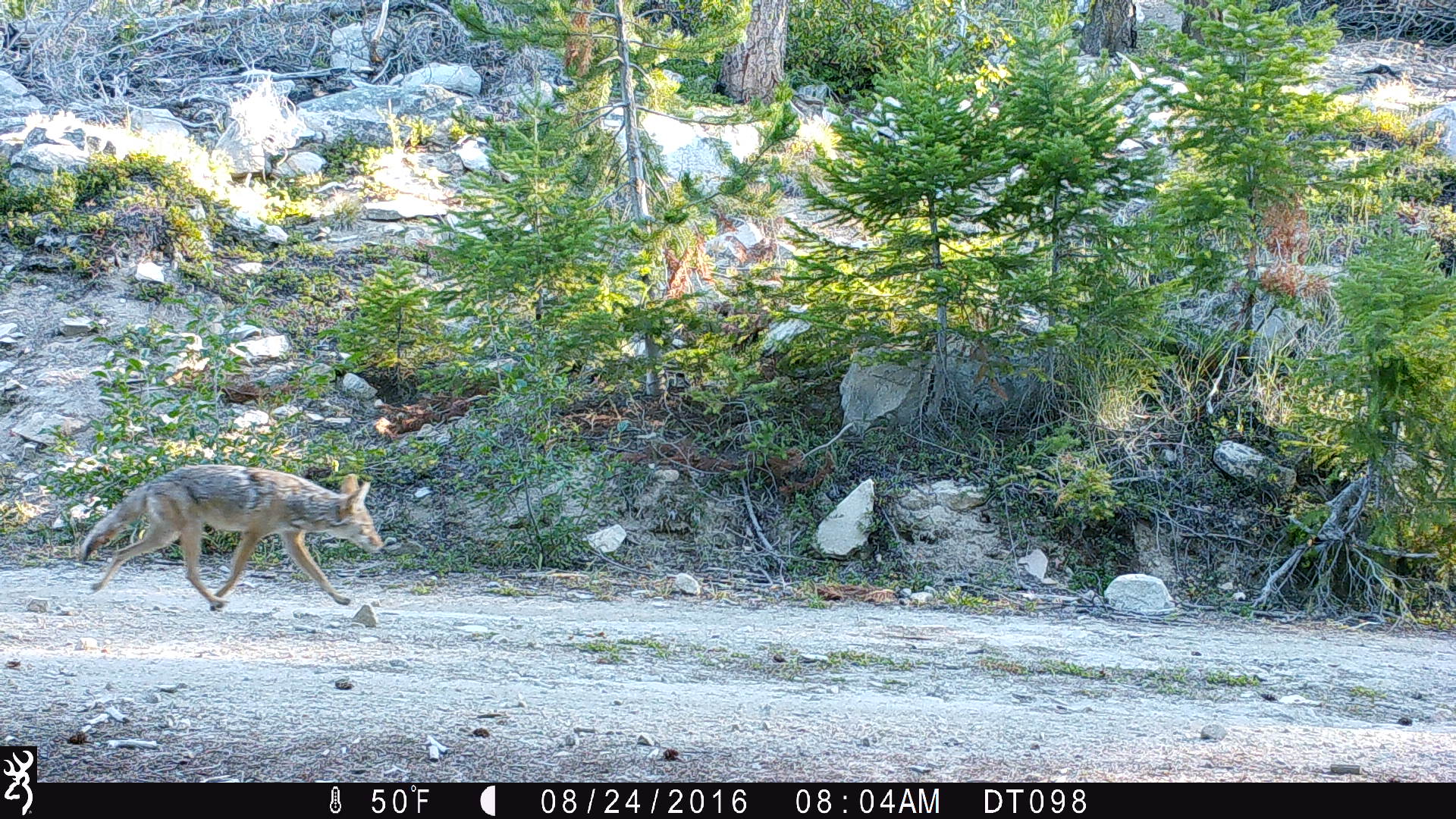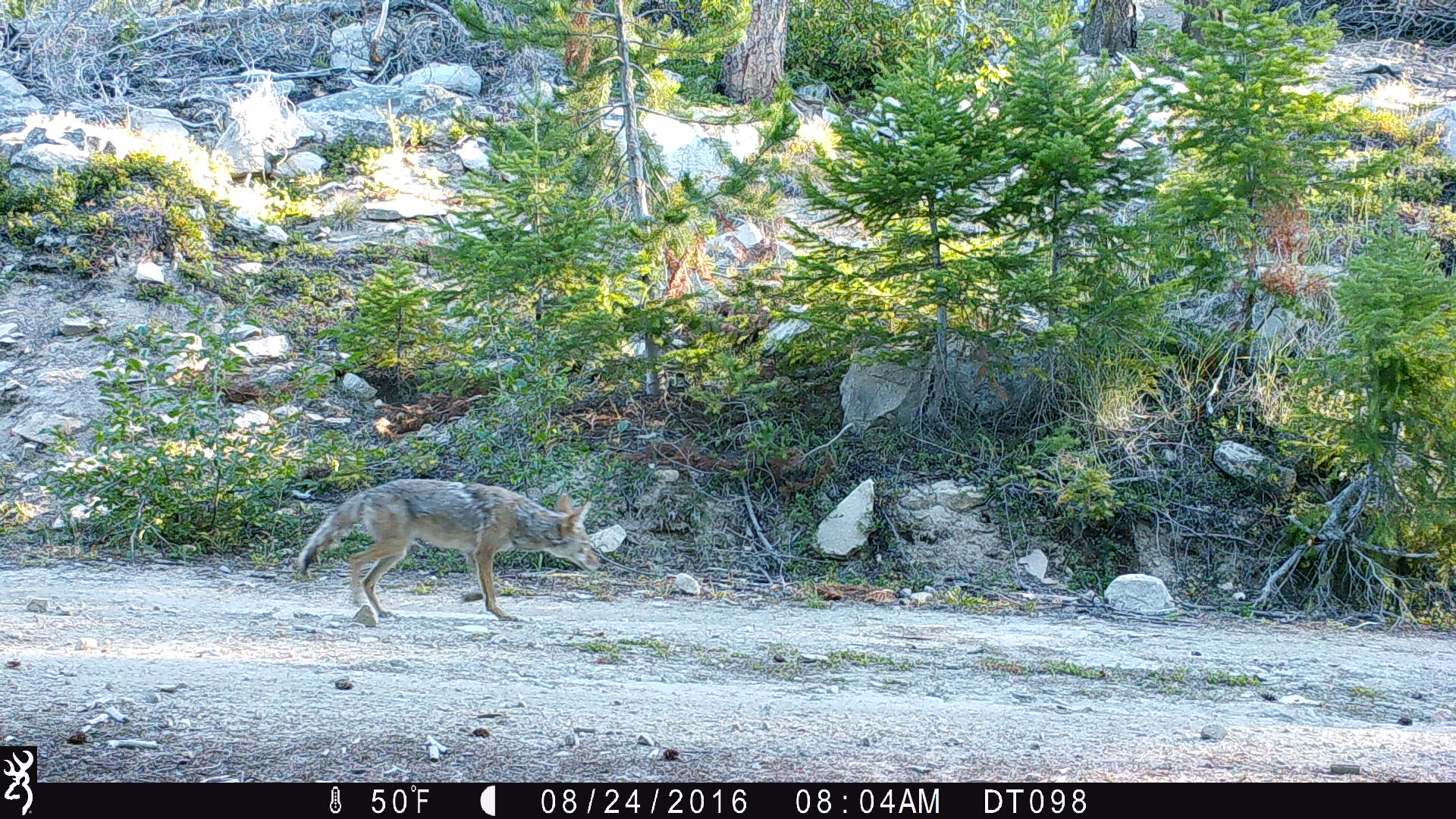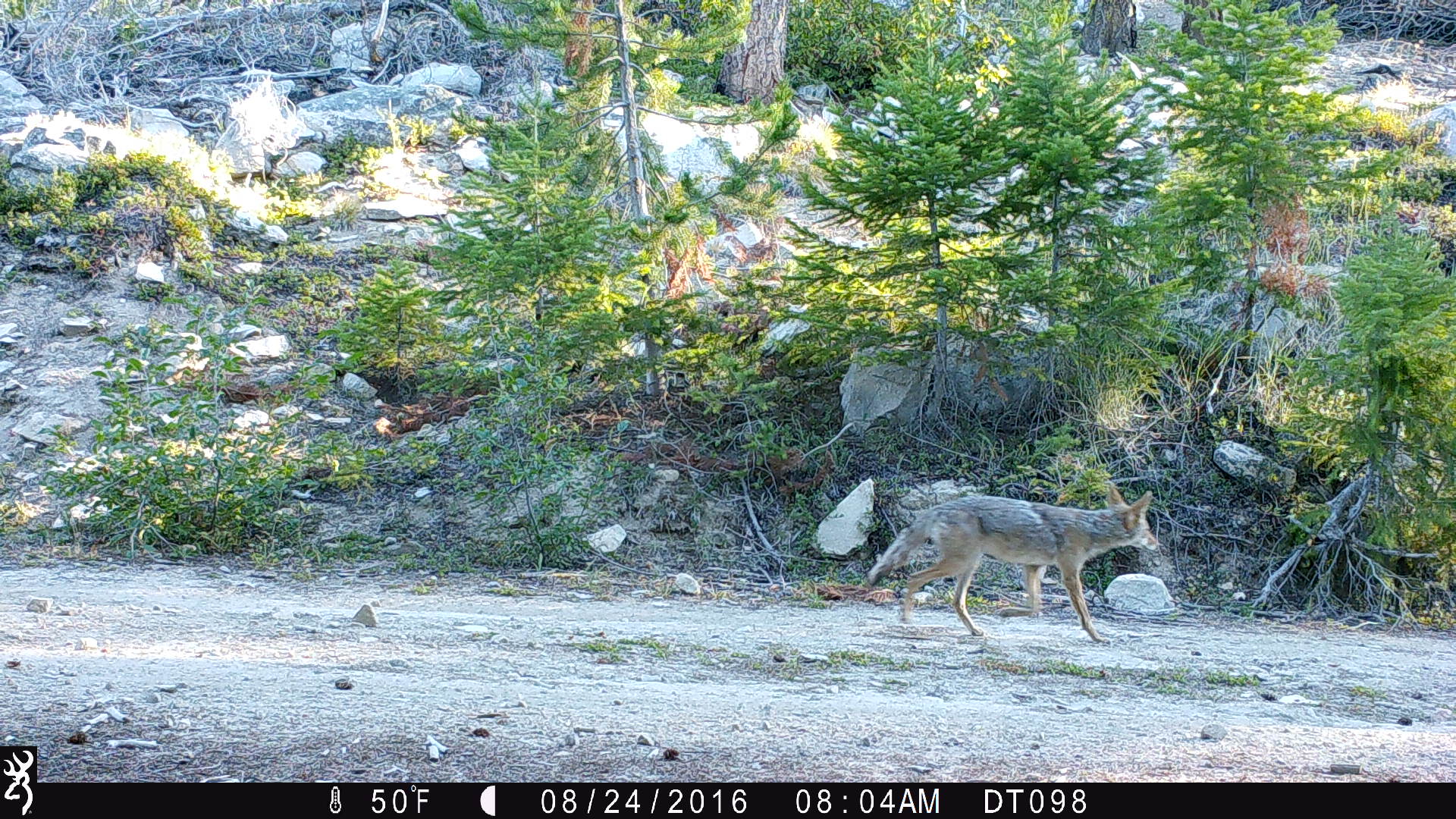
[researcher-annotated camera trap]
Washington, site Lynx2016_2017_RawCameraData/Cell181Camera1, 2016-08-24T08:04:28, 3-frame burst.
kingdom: Animalia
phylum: Chordata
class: Mammalia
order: Carnivora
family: Canidae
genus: Canis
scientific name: Canis latrans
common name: coyote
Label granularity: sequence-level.